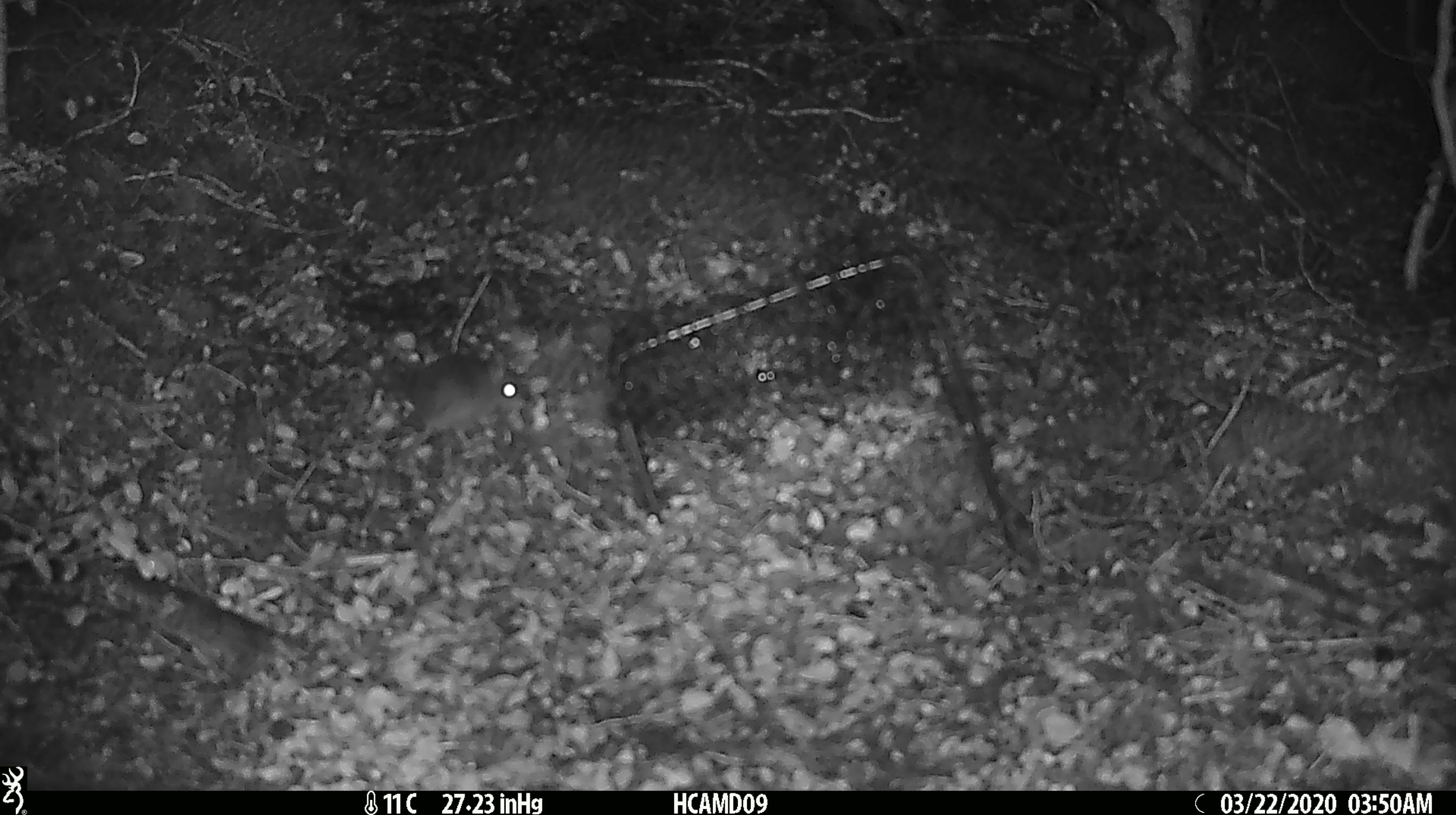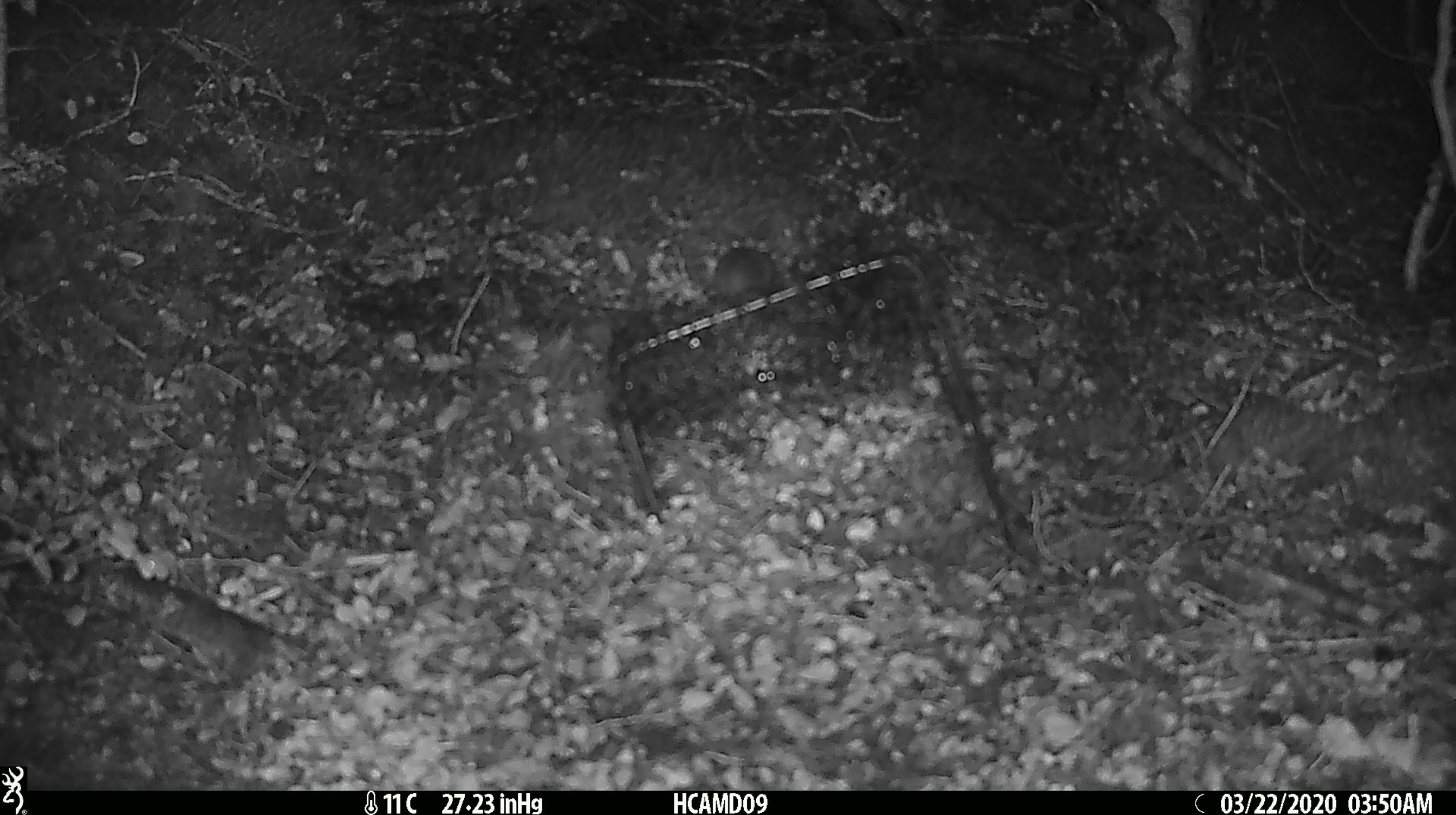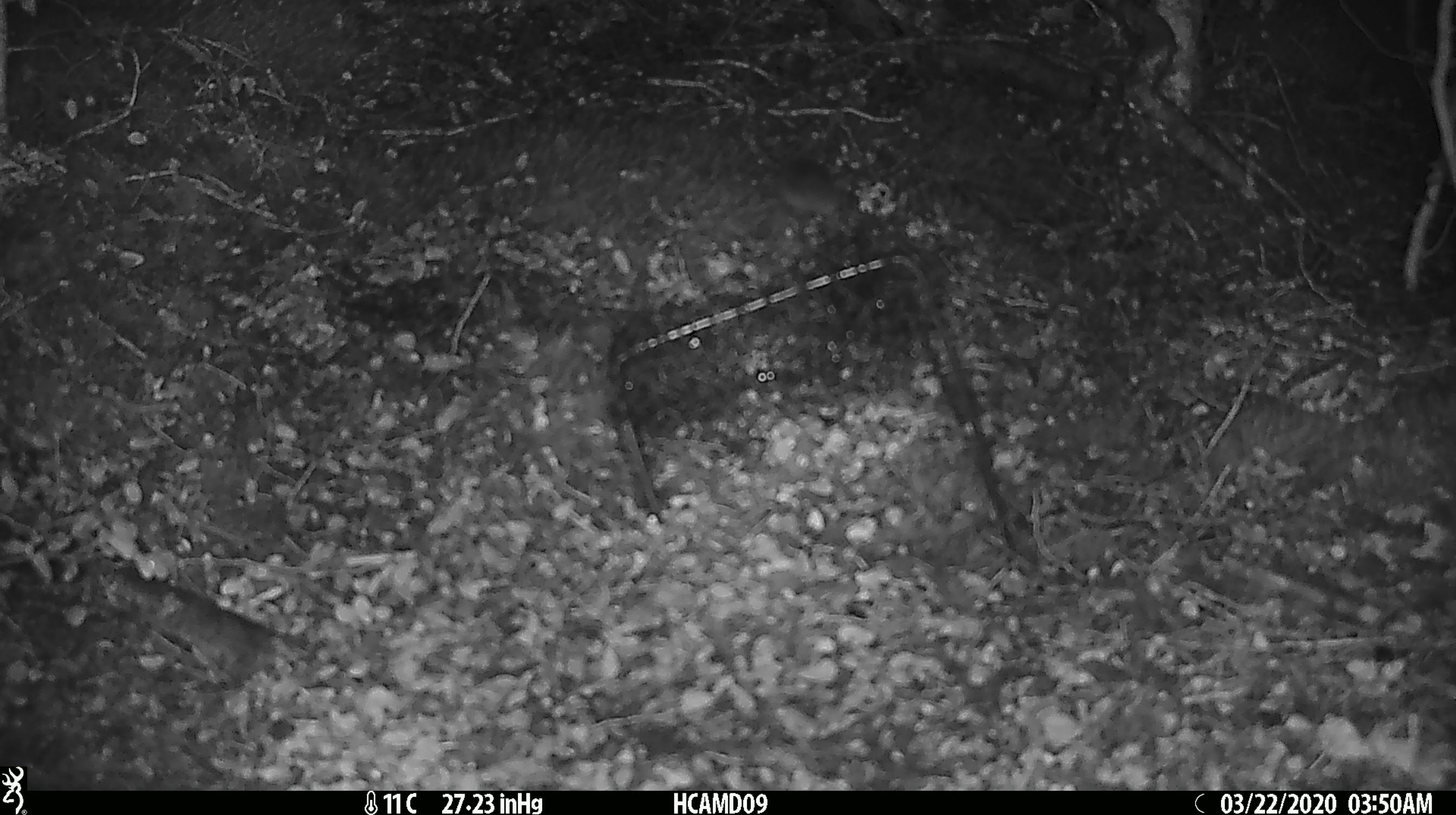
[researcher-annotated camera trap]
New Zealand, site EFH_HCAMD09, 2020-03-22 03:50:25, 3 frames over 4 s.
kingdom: Animalia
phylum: Chordata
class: Mammalia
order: Rodentia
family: Muridae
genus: Mus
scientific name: Mus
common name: mouse